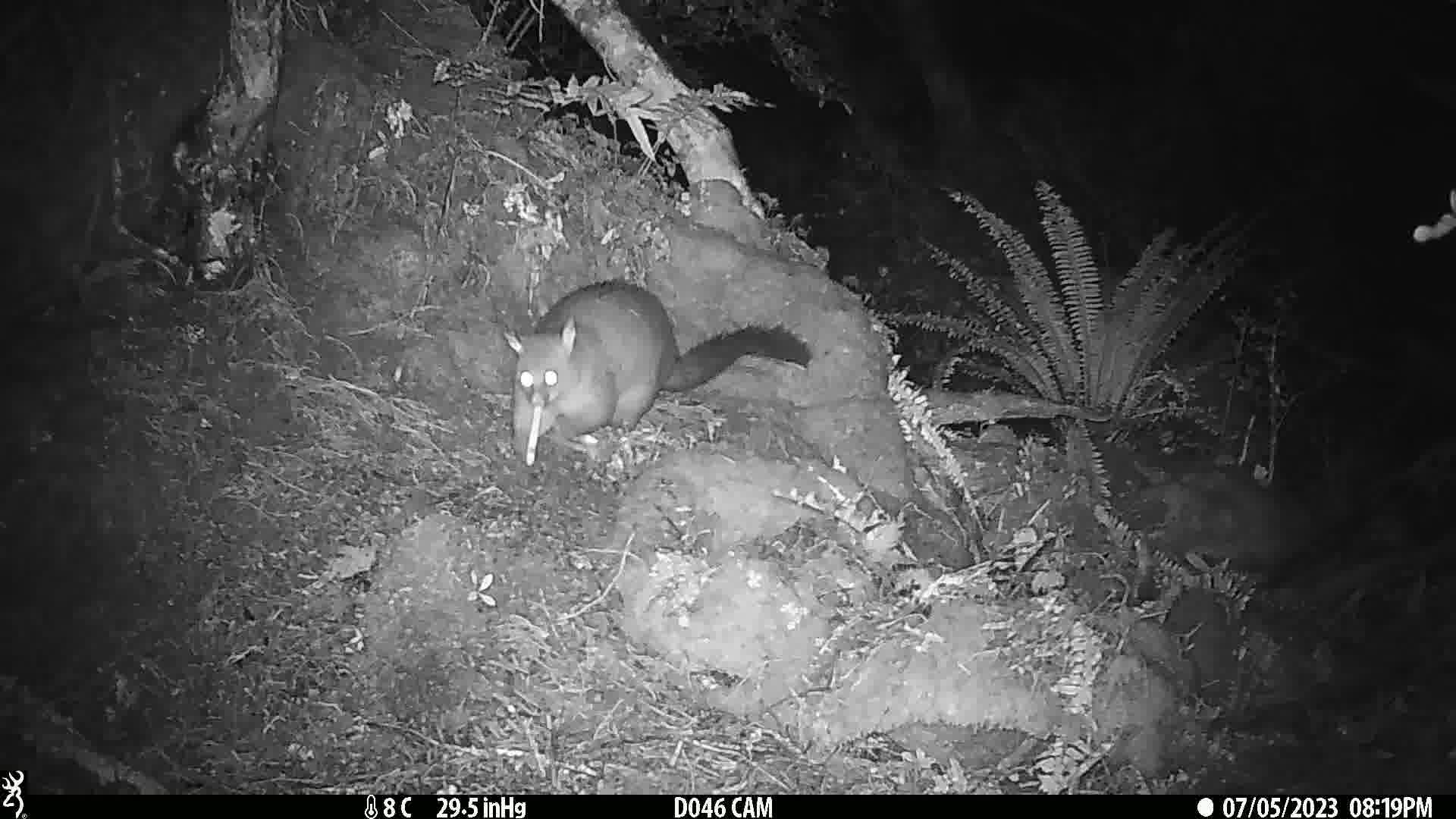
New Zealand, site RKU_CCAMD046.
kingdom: Animalia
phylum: Chordata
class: Mammalia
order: Diprotodontia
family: Phalangeridae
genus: Trichosurus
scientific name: Trichosurus vulpecula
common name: common brushtail possum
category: possum